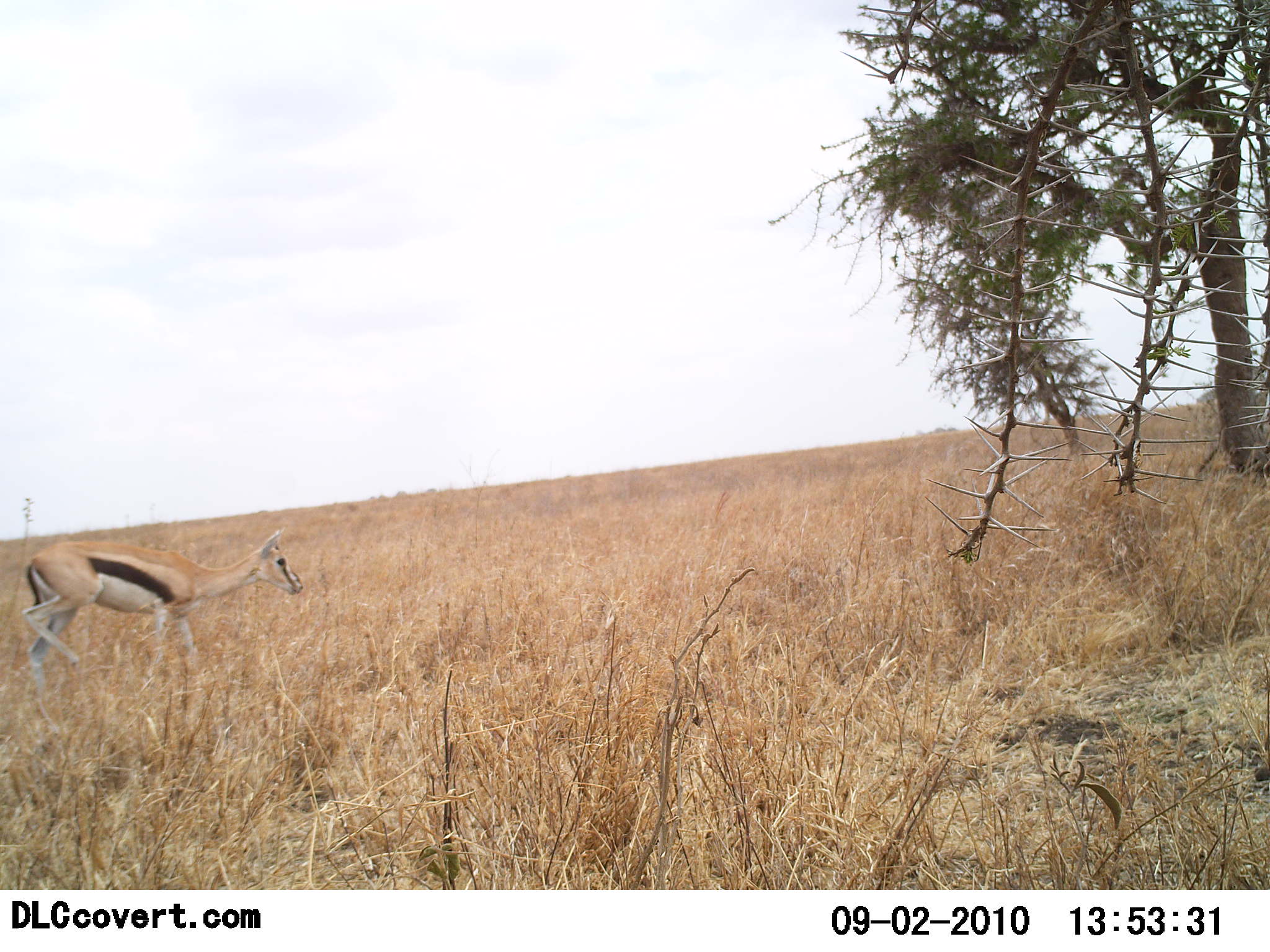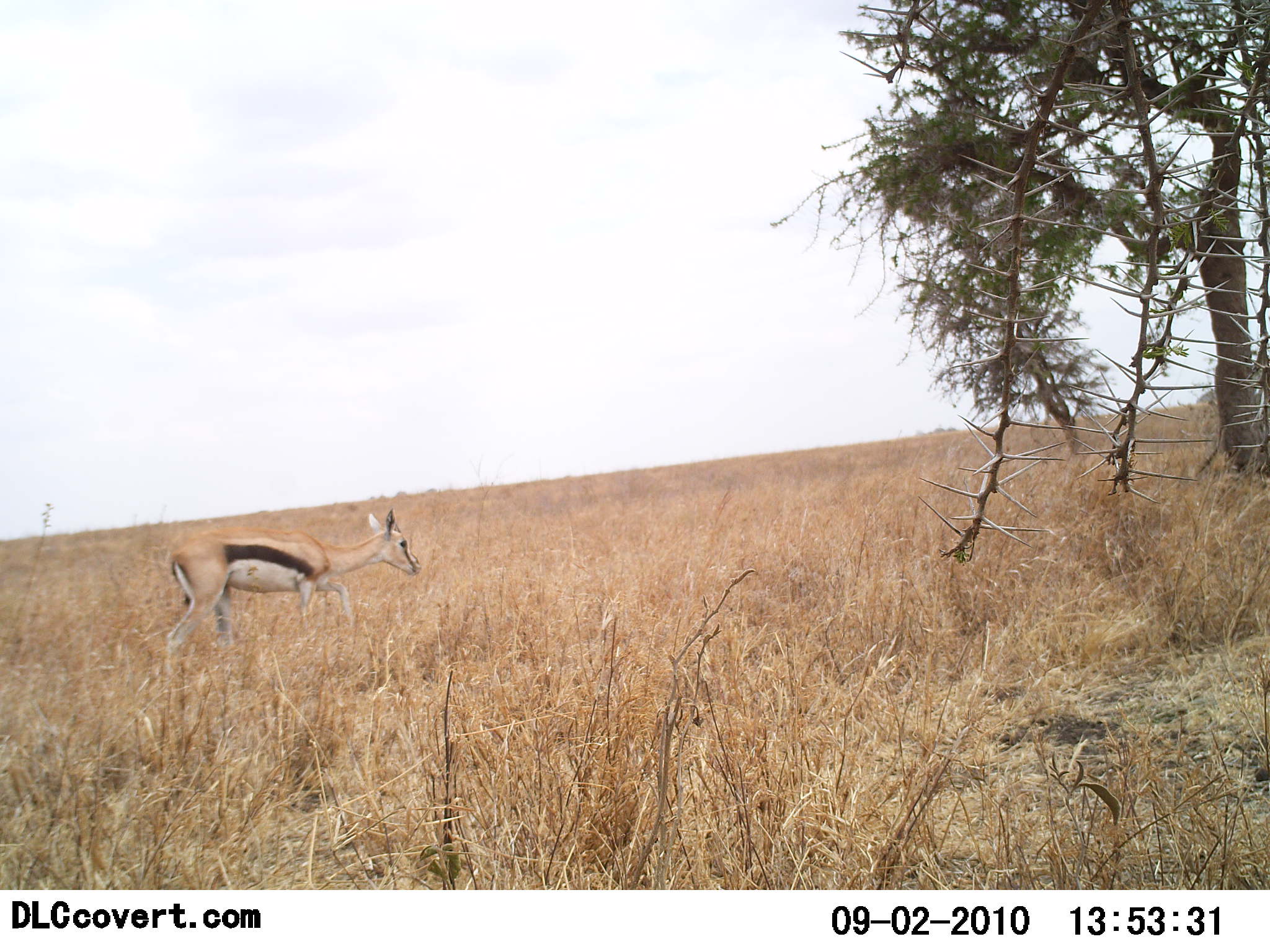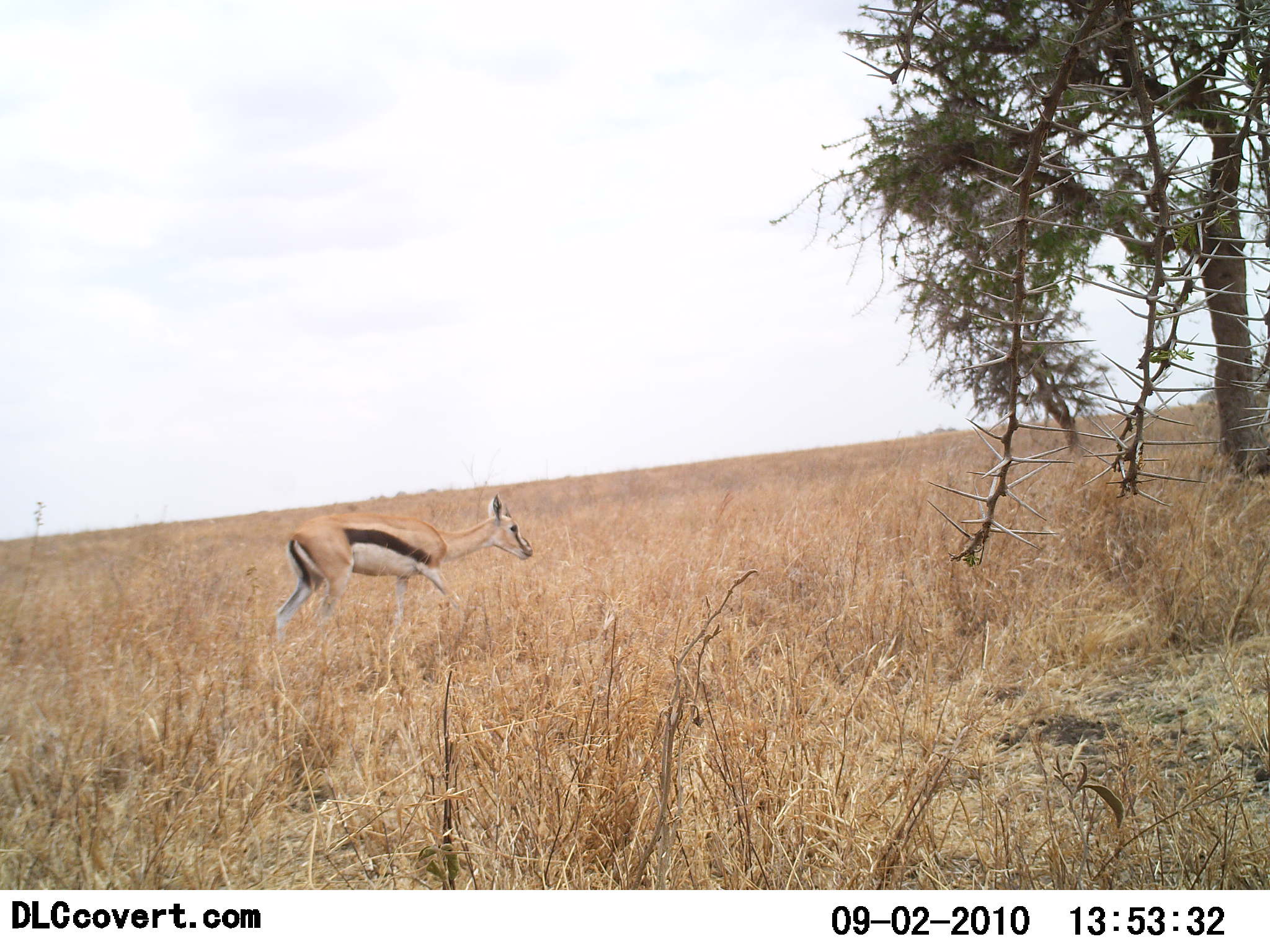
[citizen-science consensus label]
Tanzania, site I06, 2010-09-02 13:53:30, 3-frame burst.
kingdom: Animalia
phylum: Chordata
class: Mammalia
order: Artiodactyla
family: Bovidae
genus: Eudorcas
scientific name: Eudorcas thomsonii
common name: thomson's gazelle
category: gazellethomsons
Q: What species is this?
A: Gazellethomsons (thomson's gazelle) (Eudorcas thomsonii).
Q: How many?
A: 1.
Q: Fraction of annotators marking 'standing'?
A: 17%.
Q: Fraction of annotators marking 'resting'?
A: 0%.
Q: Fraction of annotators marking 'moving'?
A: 83%.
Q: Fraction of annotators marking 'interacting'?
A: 0%.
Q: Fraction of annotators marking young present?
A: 0%.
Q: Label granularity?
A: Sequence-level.